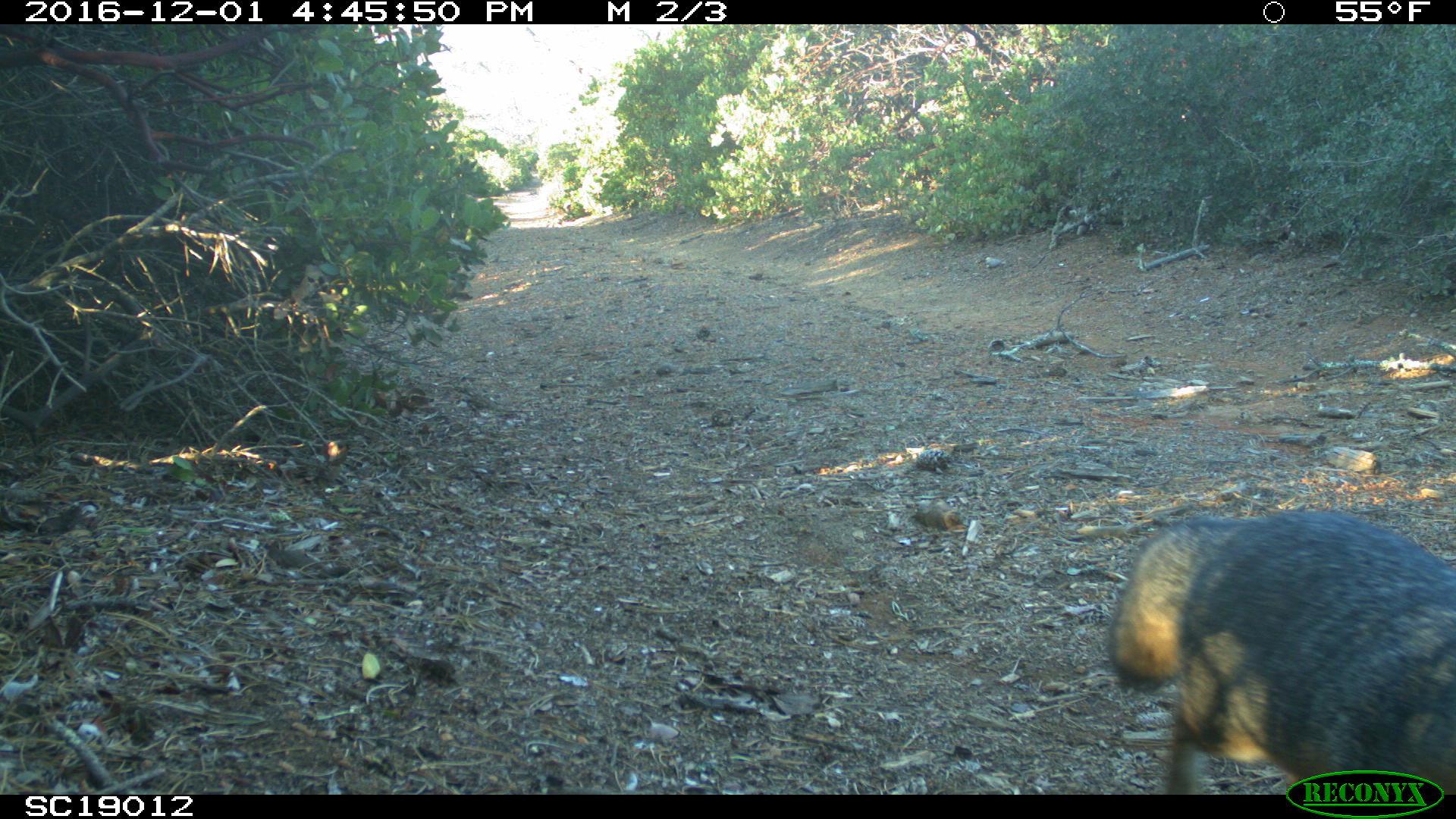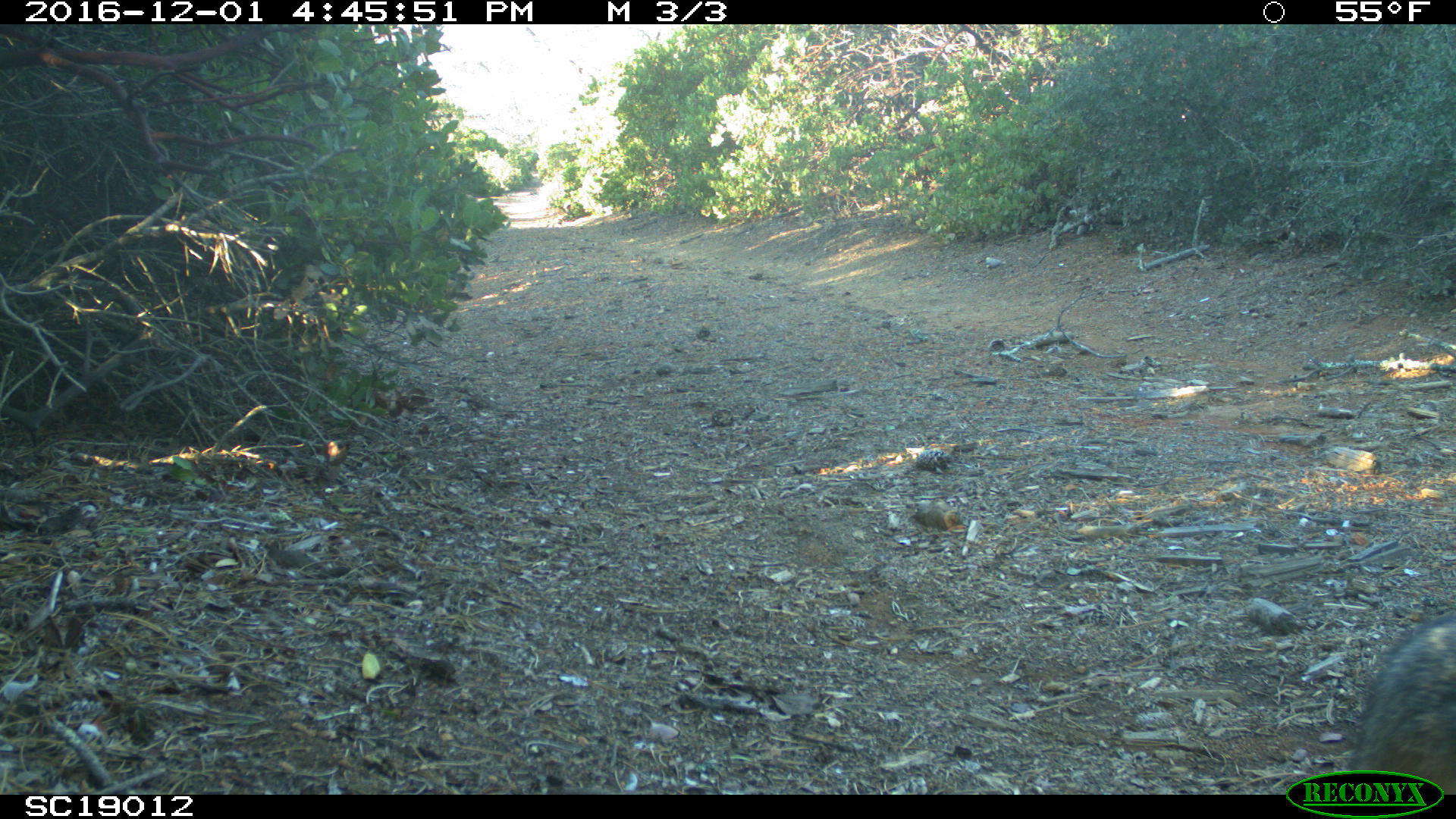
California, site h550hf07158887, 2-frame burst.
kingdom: Animalia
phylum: Chordata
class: Mammalia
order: Carnivora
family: Canidae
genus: Urocyon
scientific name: Urocyon littoralis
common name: island fox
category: fox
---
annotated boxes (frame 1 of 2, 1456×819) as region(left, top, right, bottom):
fox: region(1109, 510, 1452, 792)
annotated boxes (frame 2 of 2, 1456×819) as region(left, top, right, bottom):
fox: region(1347, 613, 1455, 795)